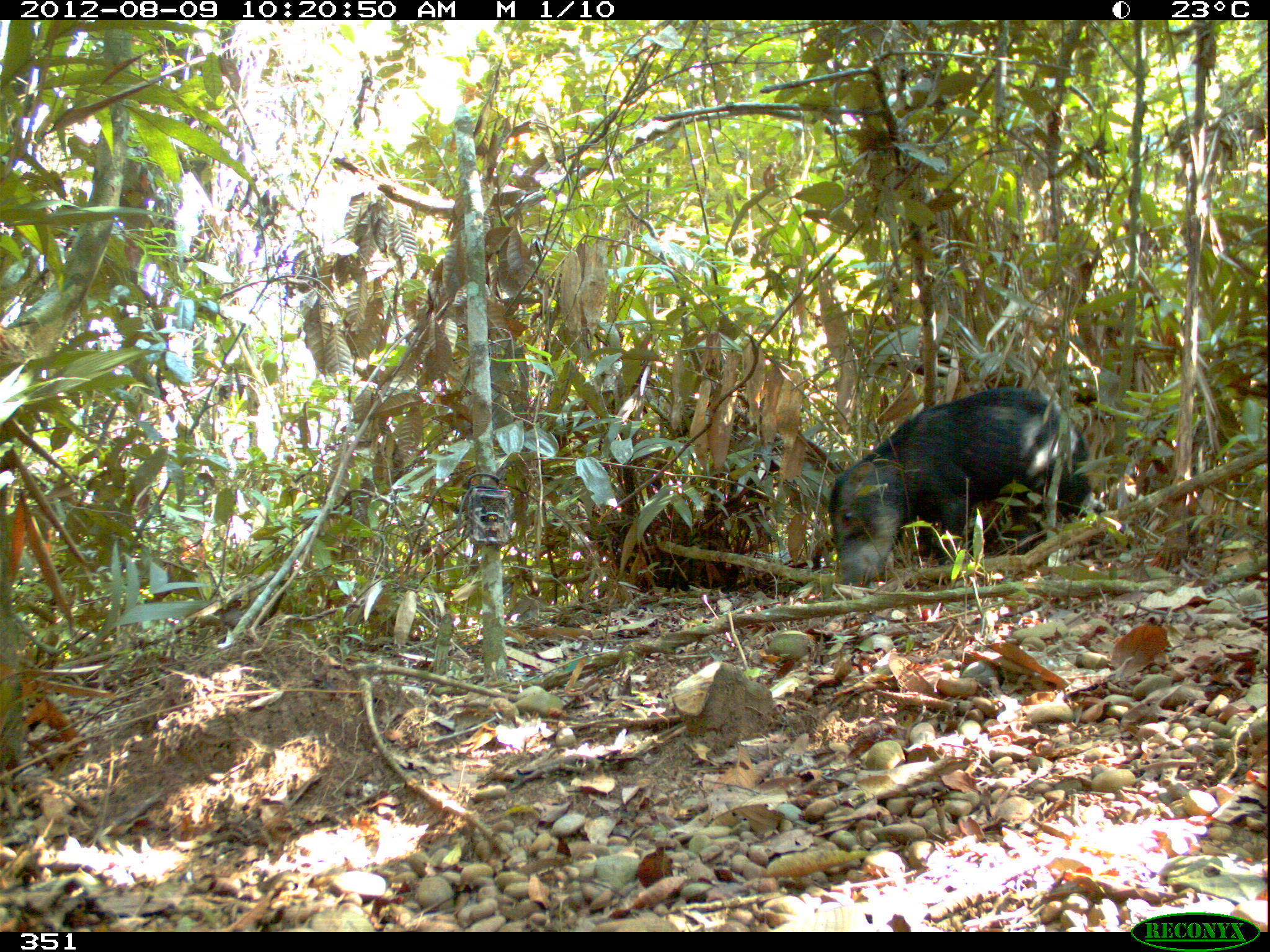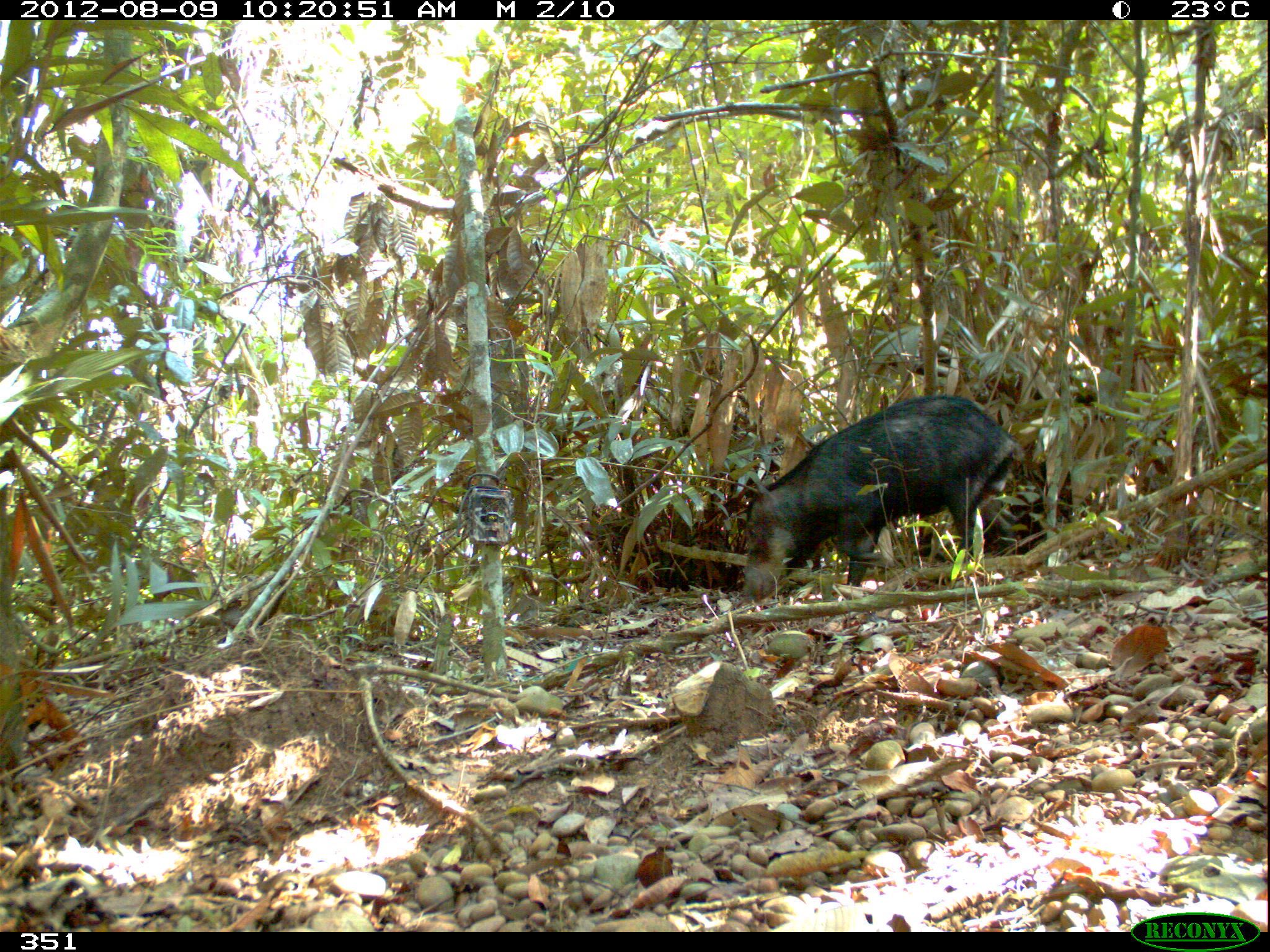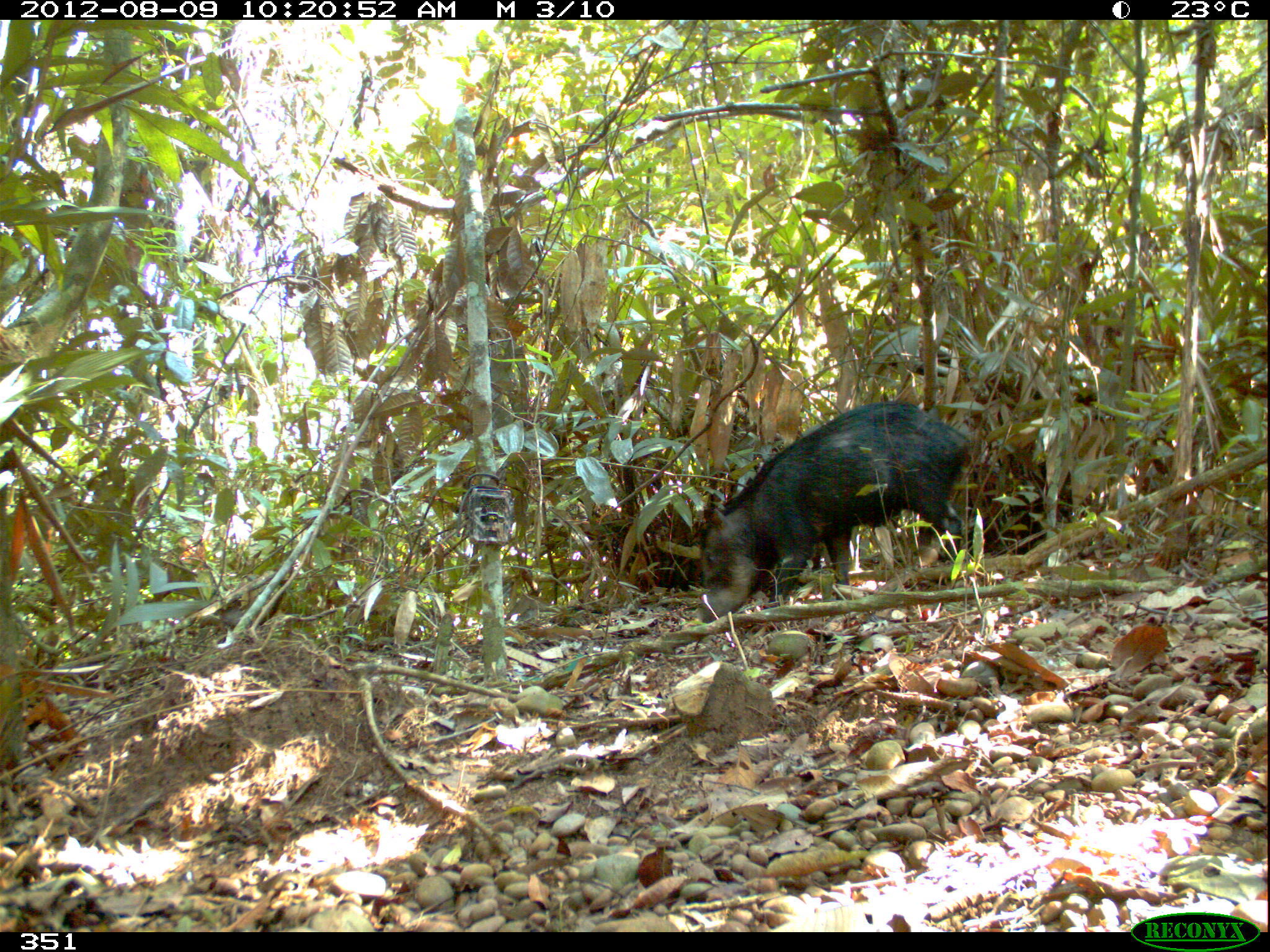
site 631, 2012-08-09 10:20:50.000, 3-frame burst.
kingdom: Animalia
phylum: Chordata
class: Mammalia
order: Artiodactyla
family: Tayassuidae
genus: Tayassu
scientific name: Tayassu pecari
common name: white-lipped peccary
Tayassu pecari (white-lipped peccary).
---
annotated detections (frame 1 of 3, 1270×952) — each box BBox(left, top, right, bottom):
tayassu pecari: BBox(827, 385, 1106, 588)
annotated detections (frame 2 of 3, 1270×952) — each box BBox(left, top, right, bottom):
tayassu pecari: BBox(740, 394, 1025, 603)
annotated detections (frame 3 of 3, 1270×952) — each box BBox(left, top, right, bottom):
tayassu pecari: BBox(697, 398, 974, 624)